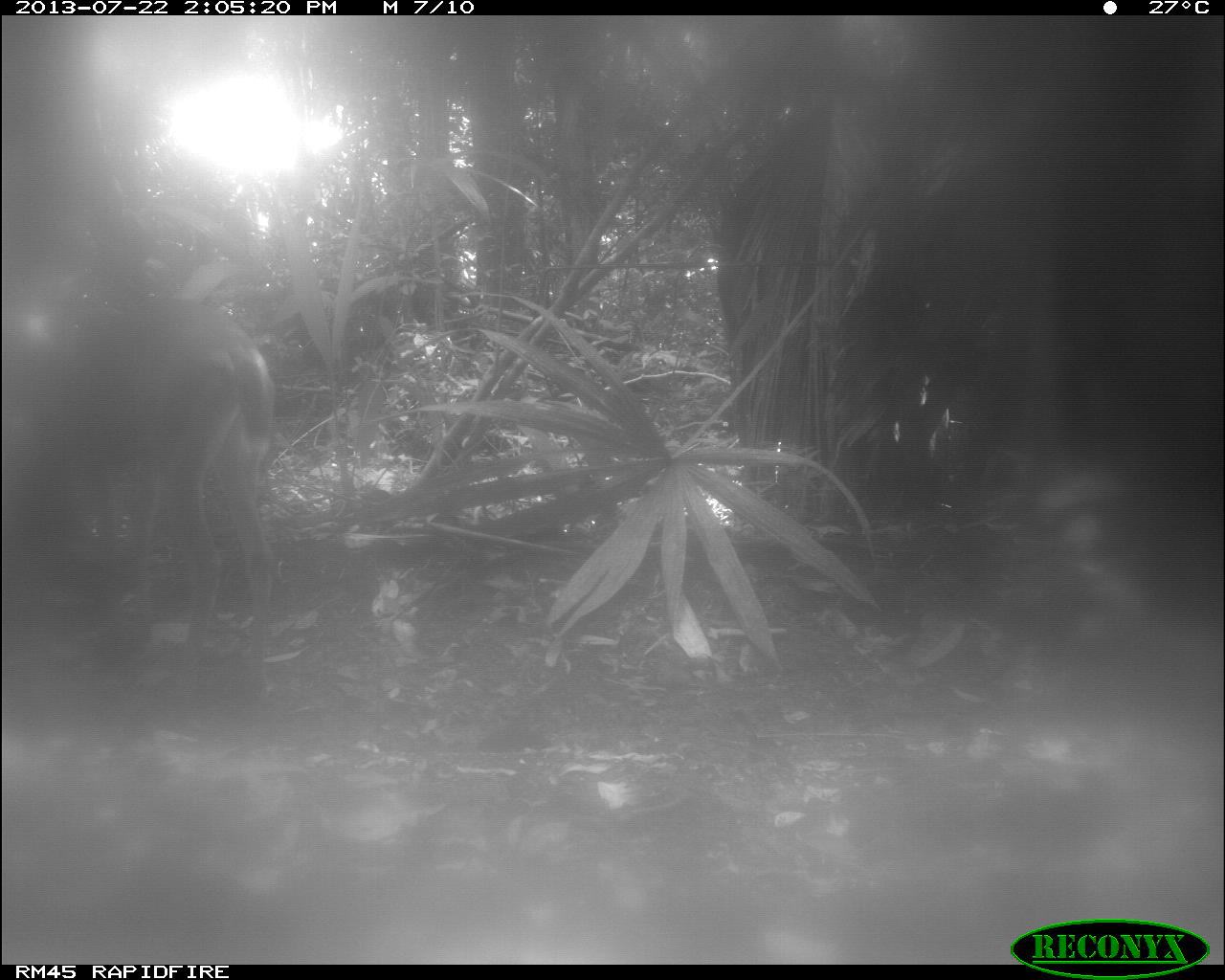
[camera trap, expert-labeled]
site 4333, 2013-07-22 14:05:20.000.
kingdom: Animalia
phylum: Chordata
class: Mammalia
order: Artiodactyla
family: Cervidae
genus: Odocoileus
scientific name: Odocoileus virginianus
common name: white-tailed deer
Odocoileus virginianus (white-tailed deer), count 1, sex female.